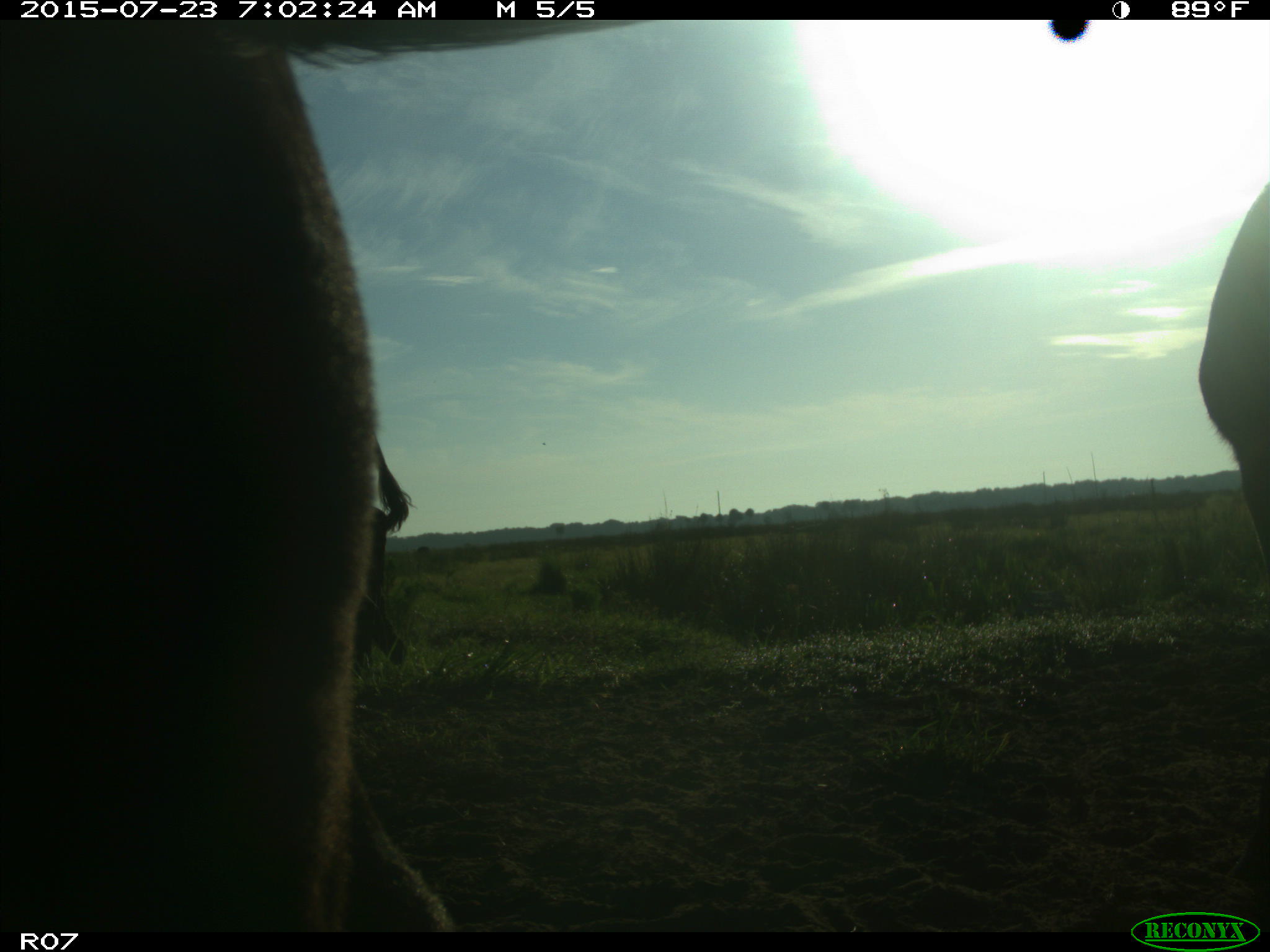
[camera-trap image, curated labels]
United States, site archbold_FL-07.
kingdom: Animalia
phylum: Chordata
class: Mammalia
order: Artiodactyla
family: Bovidae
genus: Bos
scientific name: Bos taurus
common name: domestic cow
Bos taurus (domestic cow).